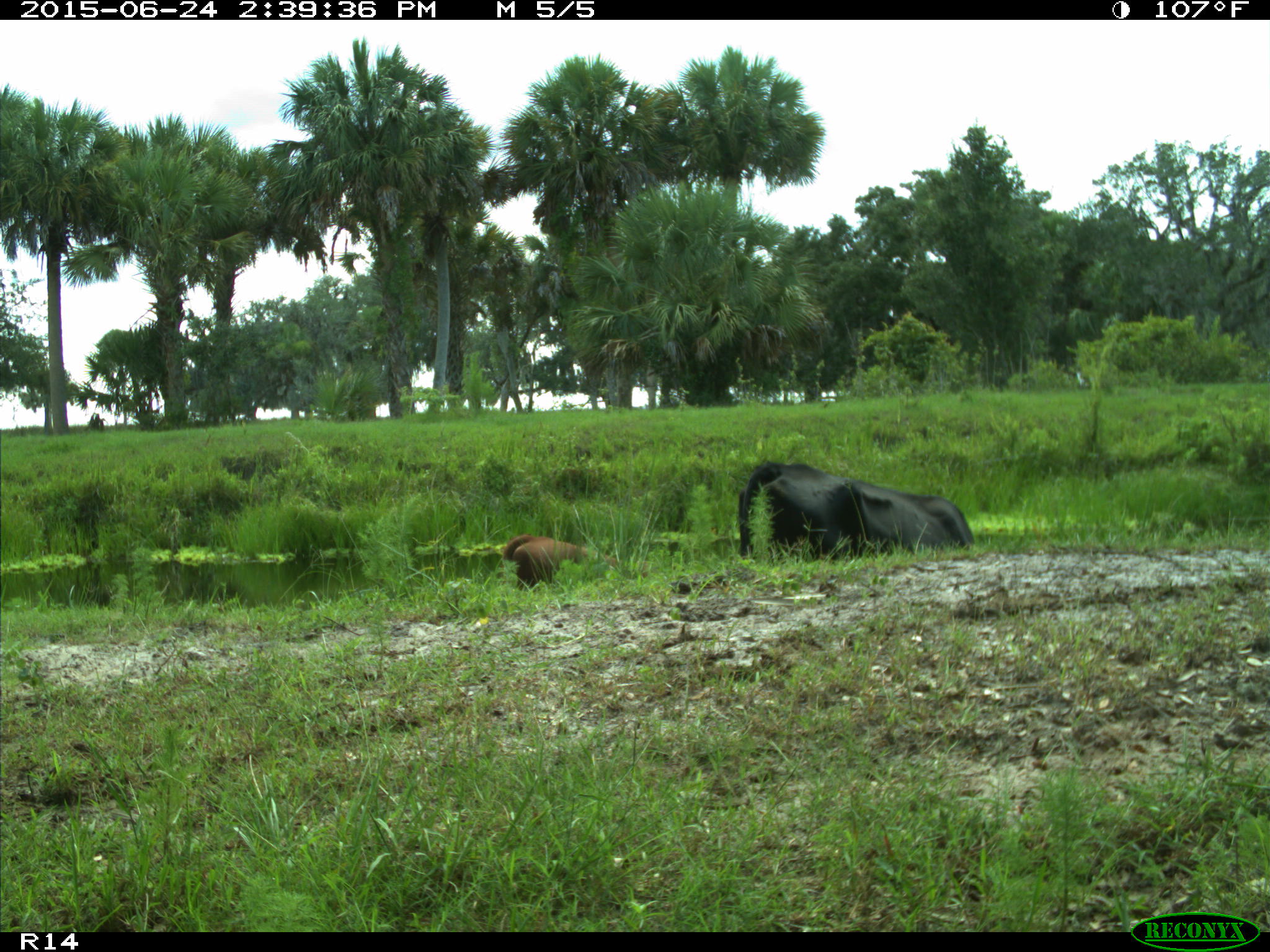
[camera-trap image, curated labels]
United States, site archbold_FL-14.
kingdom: Animalia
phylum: Chordata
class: Mammalia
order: Artiodactyla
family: Bovidae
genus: Bos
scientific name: Bos taurus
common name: domestic cow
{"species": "Bos taurus (domestic cow)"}